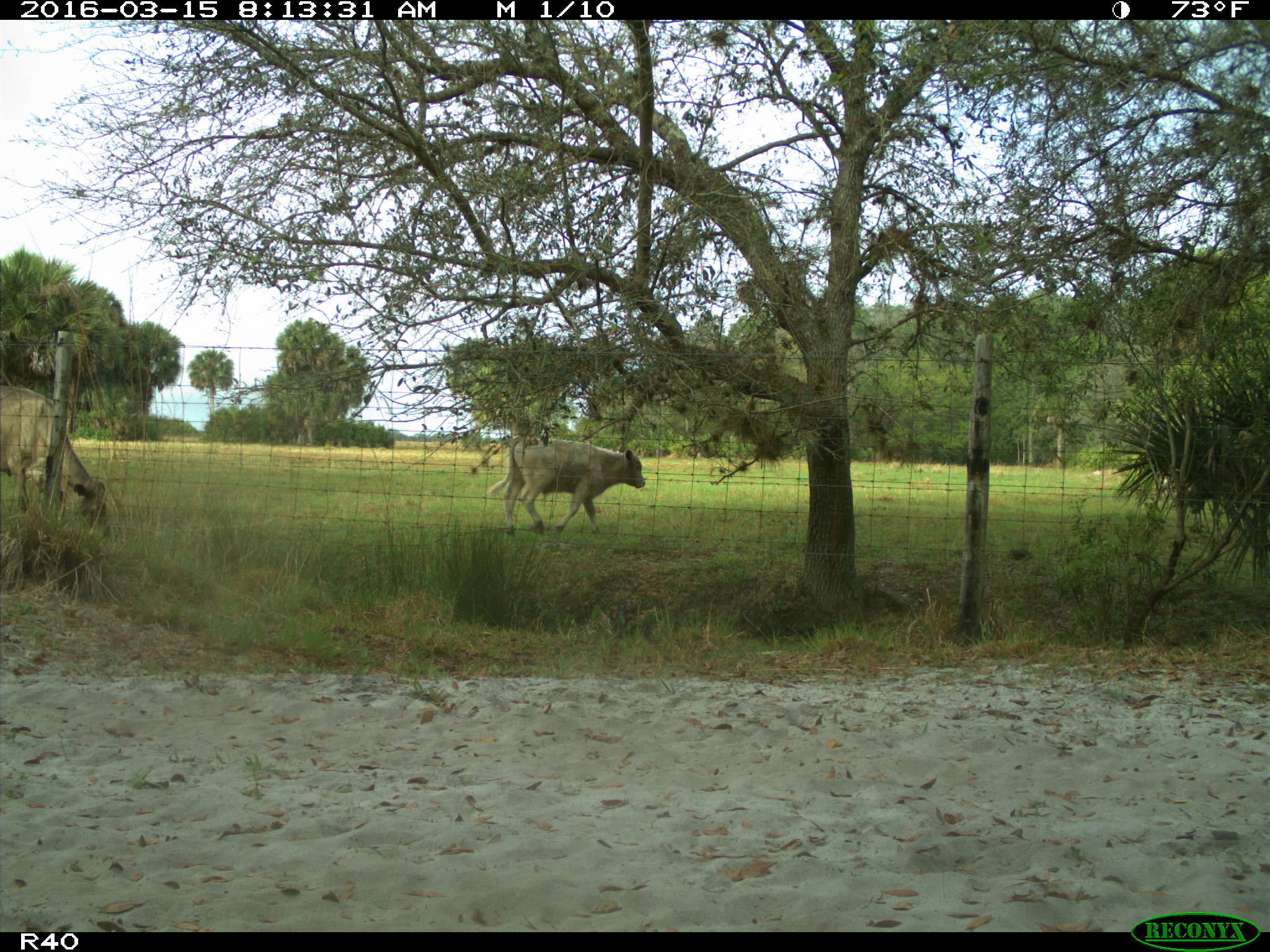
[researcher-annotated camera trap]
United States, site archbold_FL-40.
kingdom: Animalia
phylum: Chordata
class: Mammalia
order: Artiodactyla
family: Bovidae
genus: Bos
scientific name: Bos taurus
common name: domestic cow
Bos taurus (domestic cow).